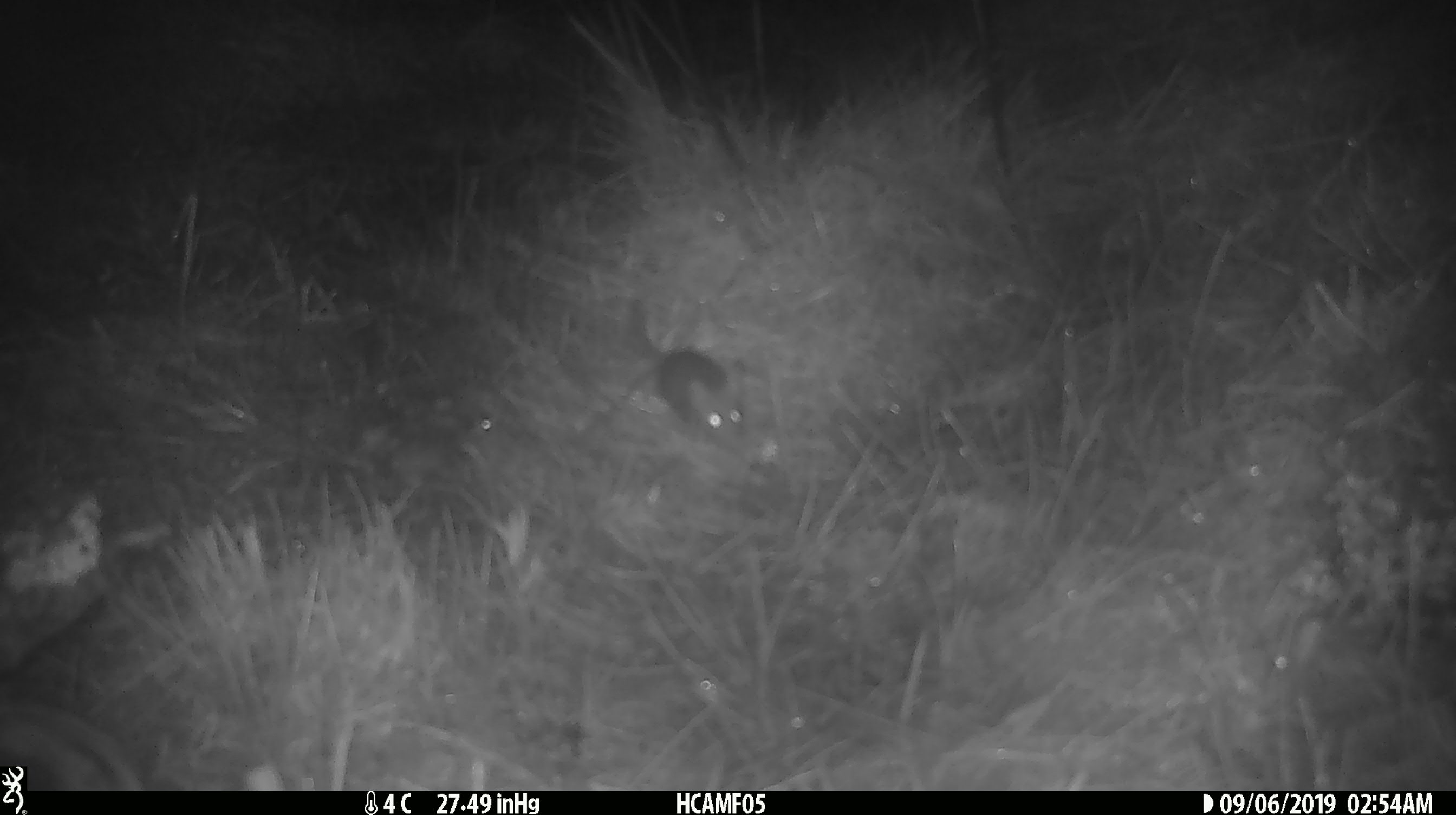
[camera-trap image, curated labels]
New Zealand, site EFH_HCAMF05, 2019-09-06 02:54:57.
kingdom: Animalia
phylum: Chordata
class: Mammalia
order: Rodentia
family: Muridae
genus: Mus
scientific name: Mus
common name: mouse